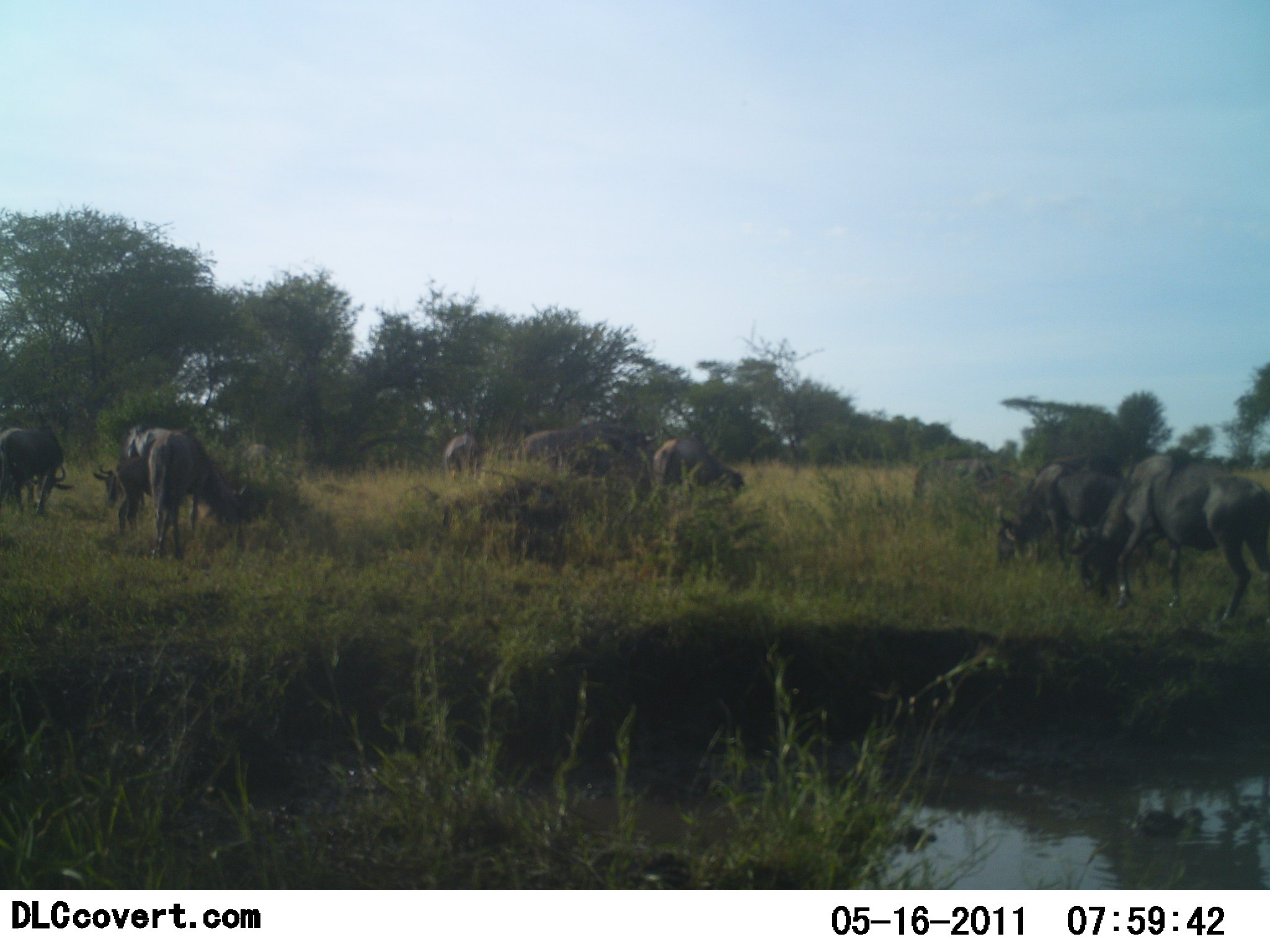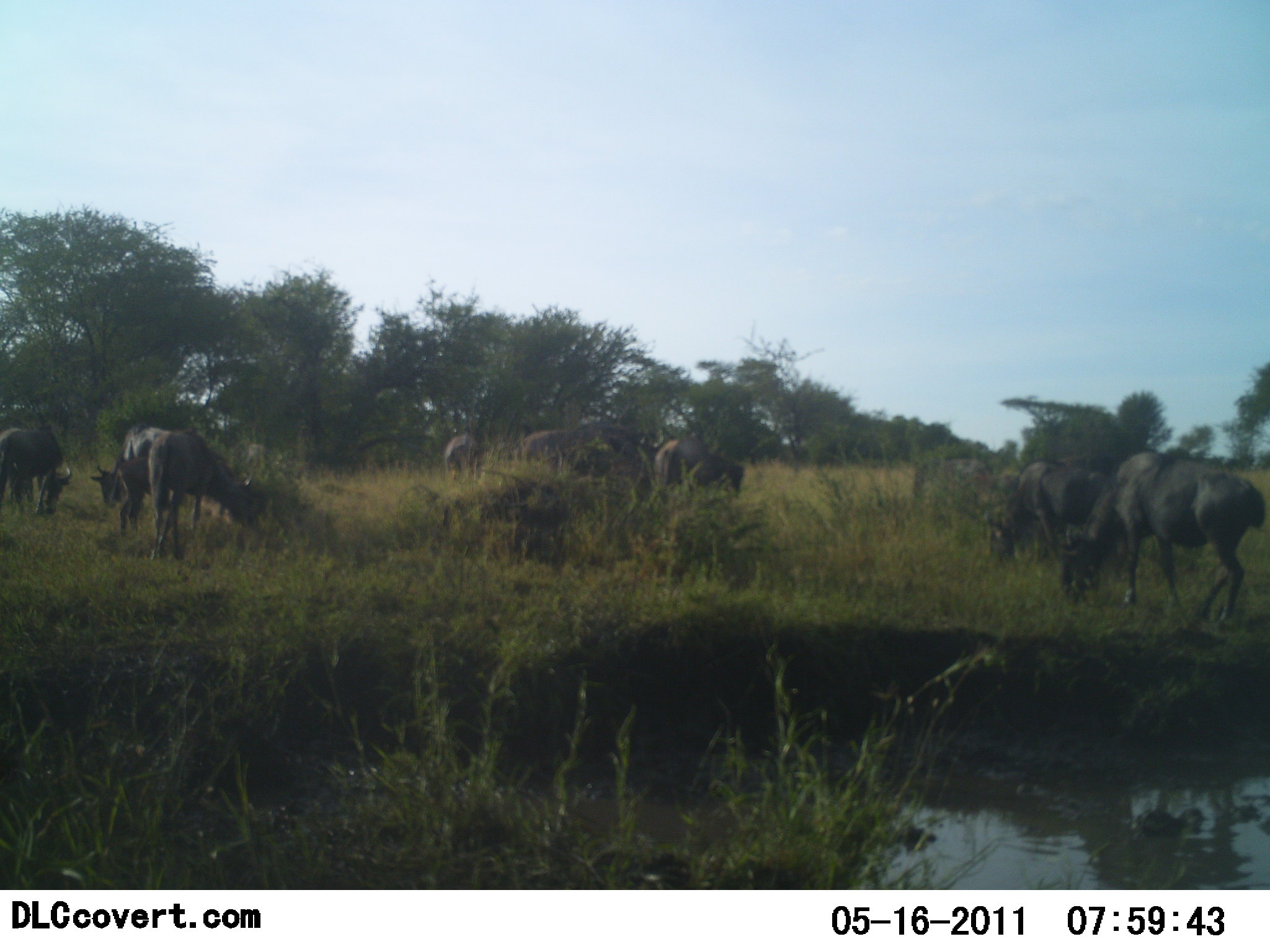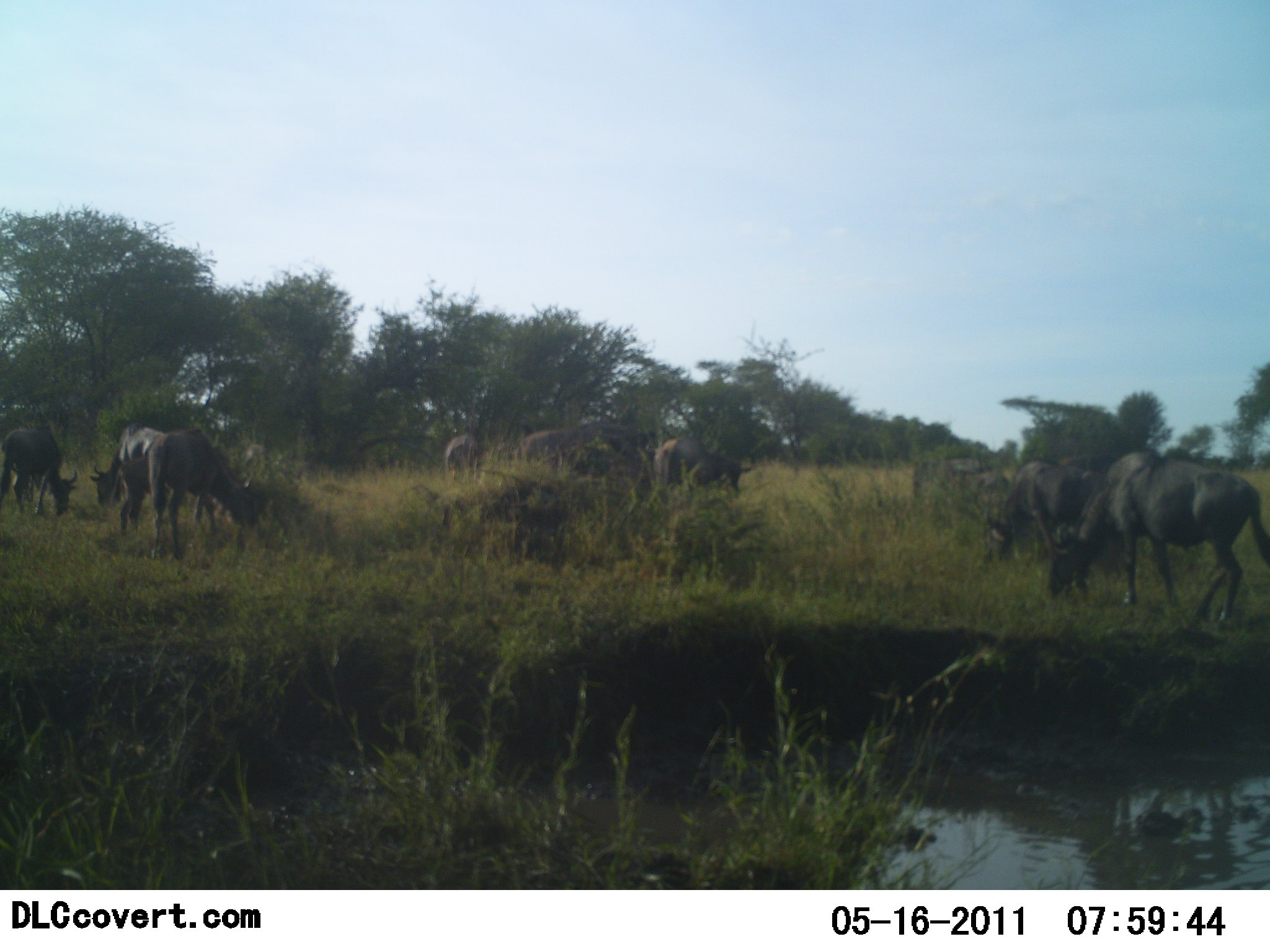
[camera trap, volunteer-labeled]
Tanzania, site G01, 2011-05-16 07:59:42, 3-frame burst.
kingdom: Animalia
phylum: Chordata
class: Mammalia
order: Artiodactyla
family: Bovidae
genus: Connochaetes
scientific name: Connochaetes taurinus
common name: blue wildebeest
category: wildebeest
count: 11-50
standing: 45%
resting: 0%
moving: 18%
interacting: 9%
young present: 0%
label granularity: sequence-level